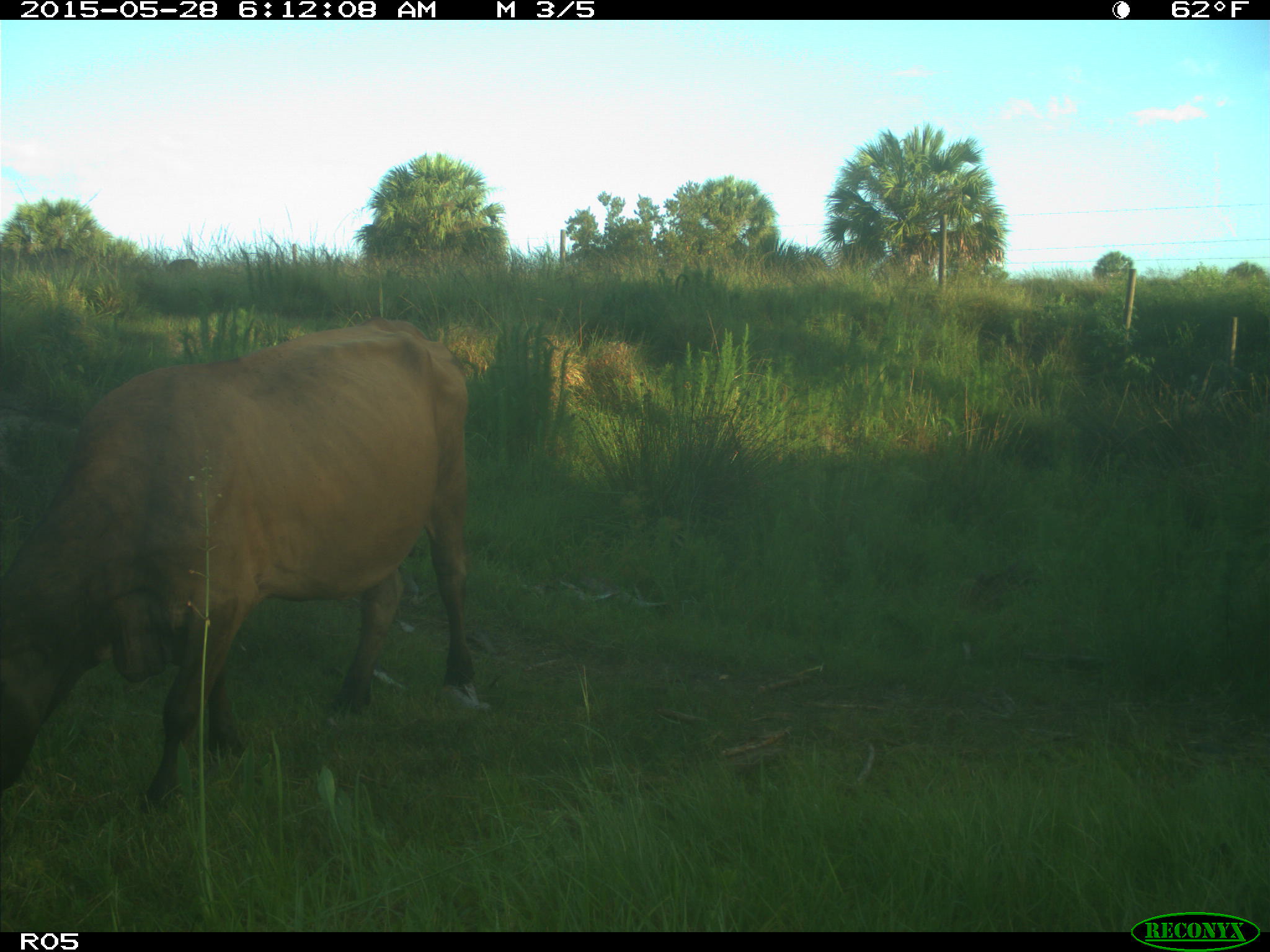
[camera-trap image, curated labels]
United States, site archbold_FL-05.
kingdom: Animalia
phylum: Chordata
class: Mammalia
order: Artiodactyla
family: Bovidae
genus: Bos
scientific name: Bos taurus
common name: domestic cow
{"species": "Bos taurus (domestic cow)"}